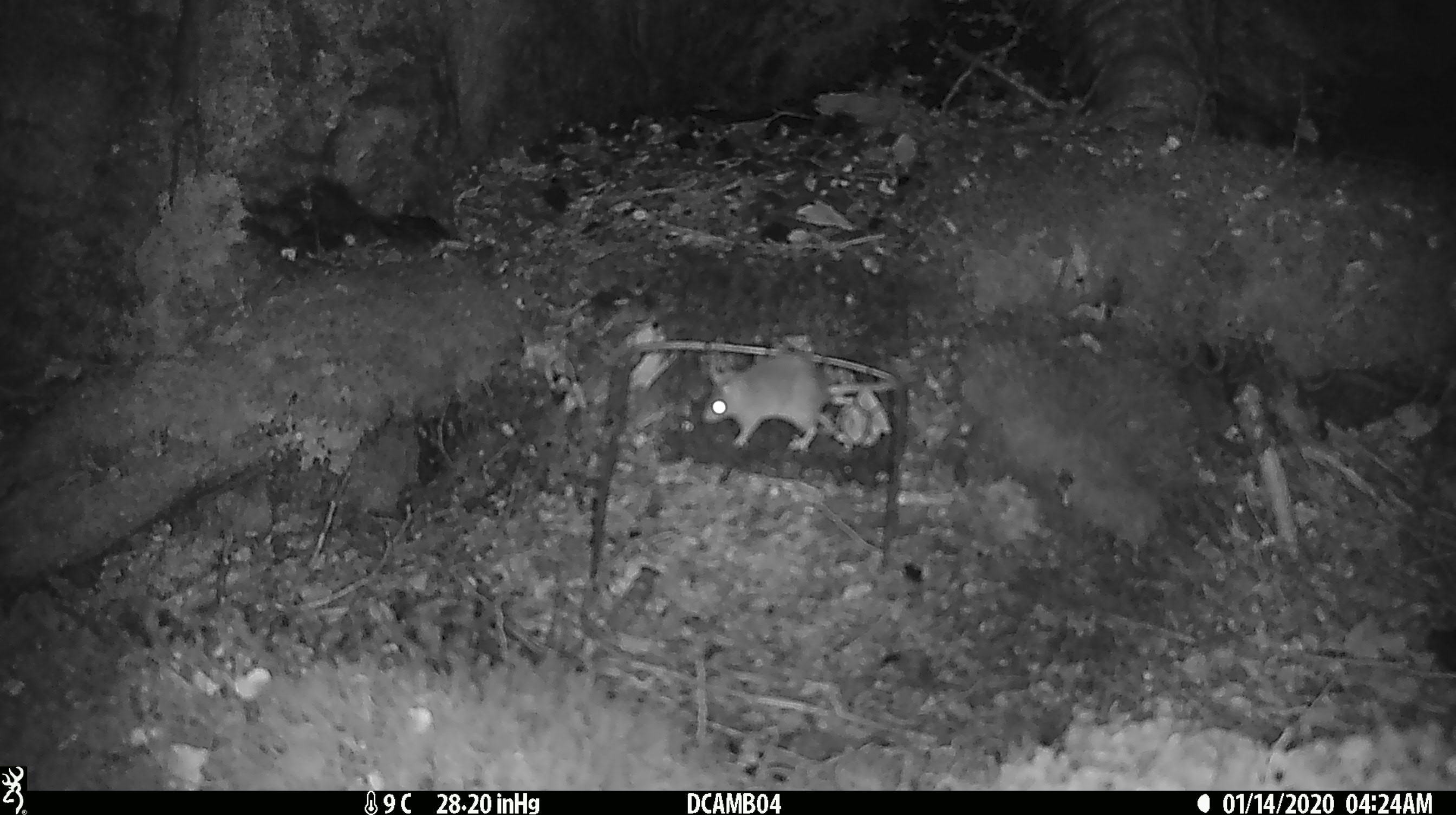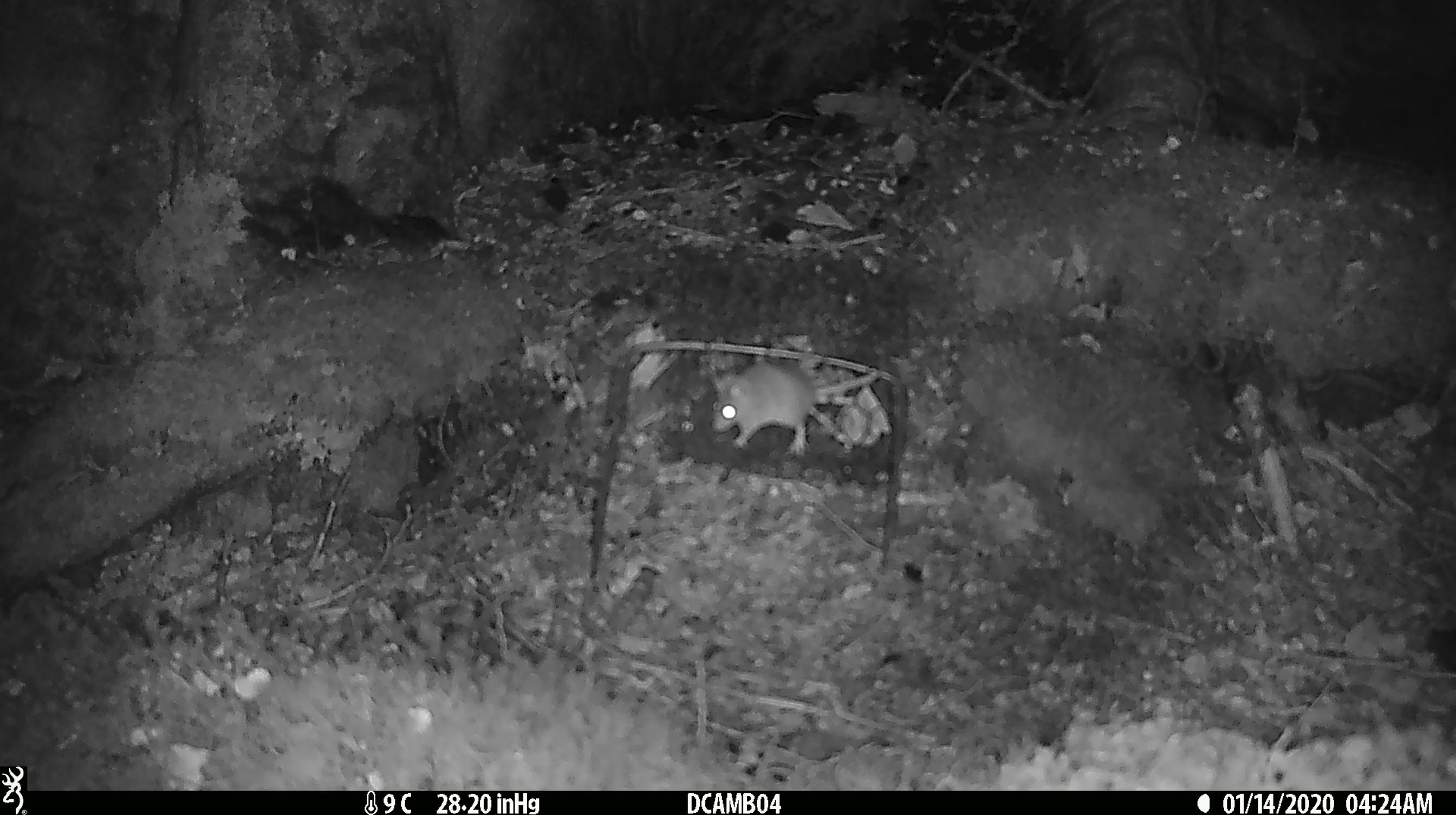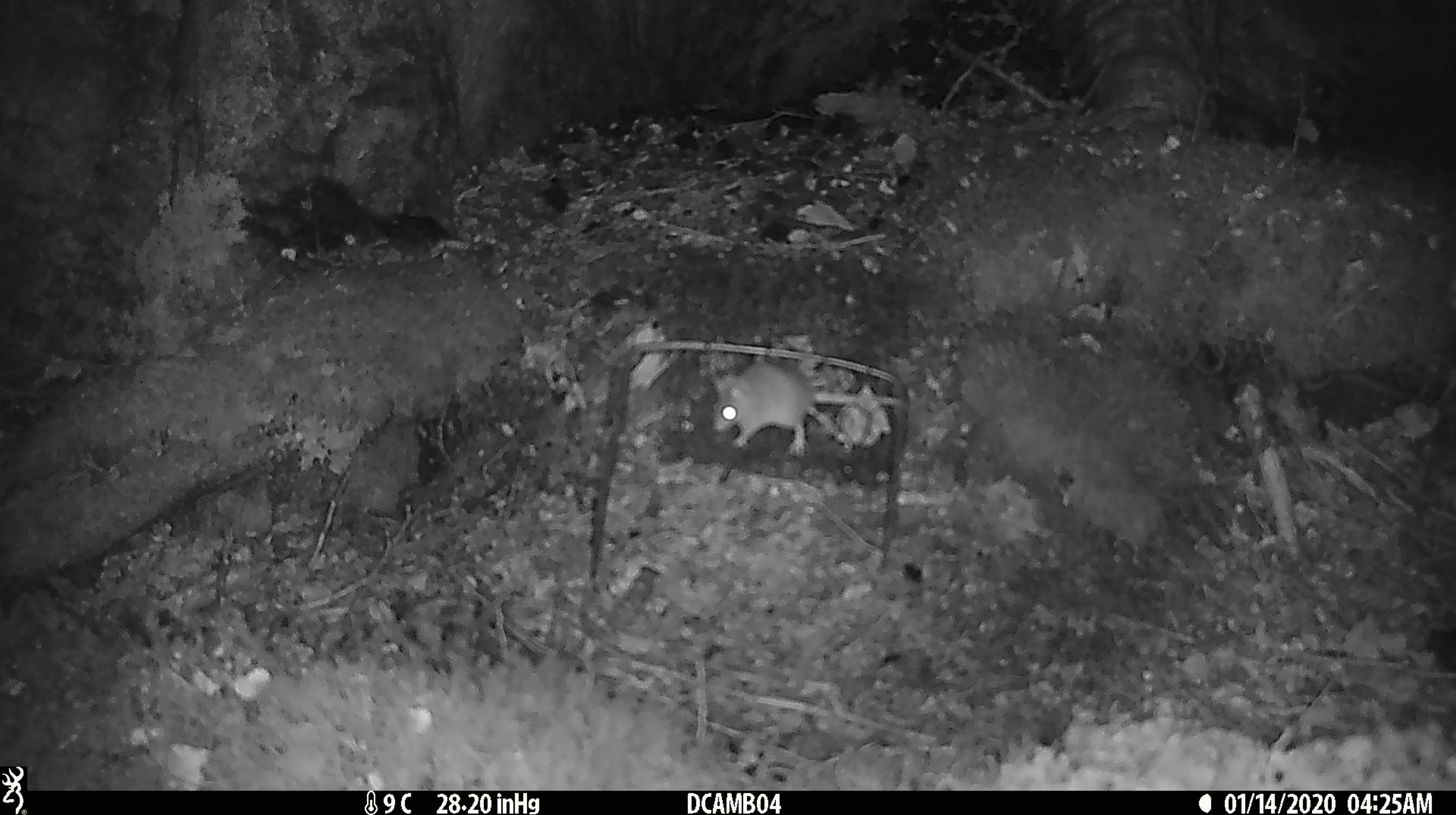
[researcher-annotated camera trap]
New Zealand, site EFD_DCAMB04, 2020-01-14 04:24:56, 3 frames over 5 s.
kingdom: Animalia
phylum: Chordata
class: Mammalia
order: Rodentia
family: Muridae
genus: Mus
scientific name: Mus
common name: mouse